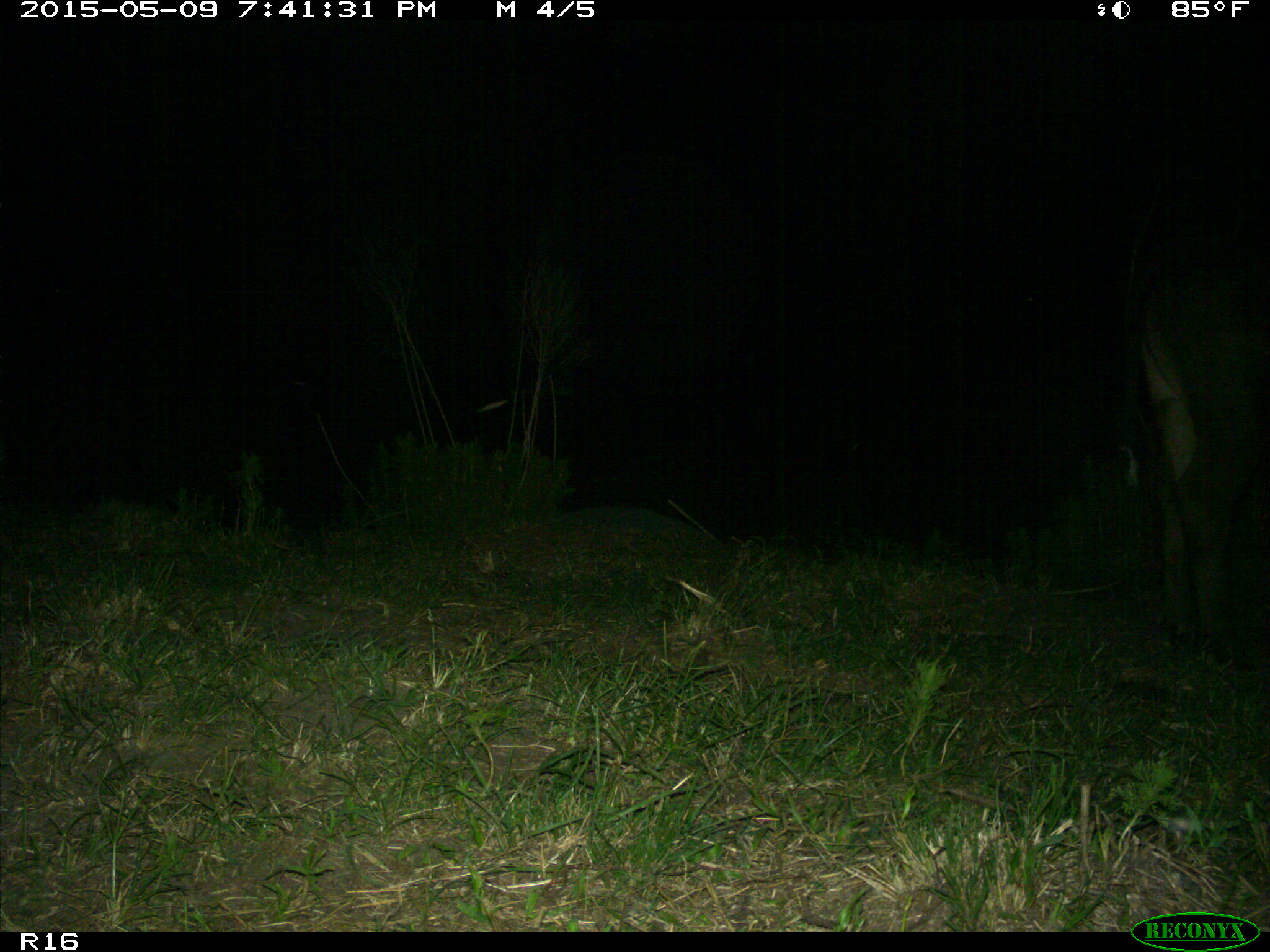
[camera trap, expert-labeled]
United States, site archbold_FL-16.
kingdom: Animalia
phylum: Chordata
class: Mammalia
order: Artiodactyla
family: Bovidae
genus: Bos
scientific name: Bos taurus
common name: domestic cow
Bos taurus (domestic cow).